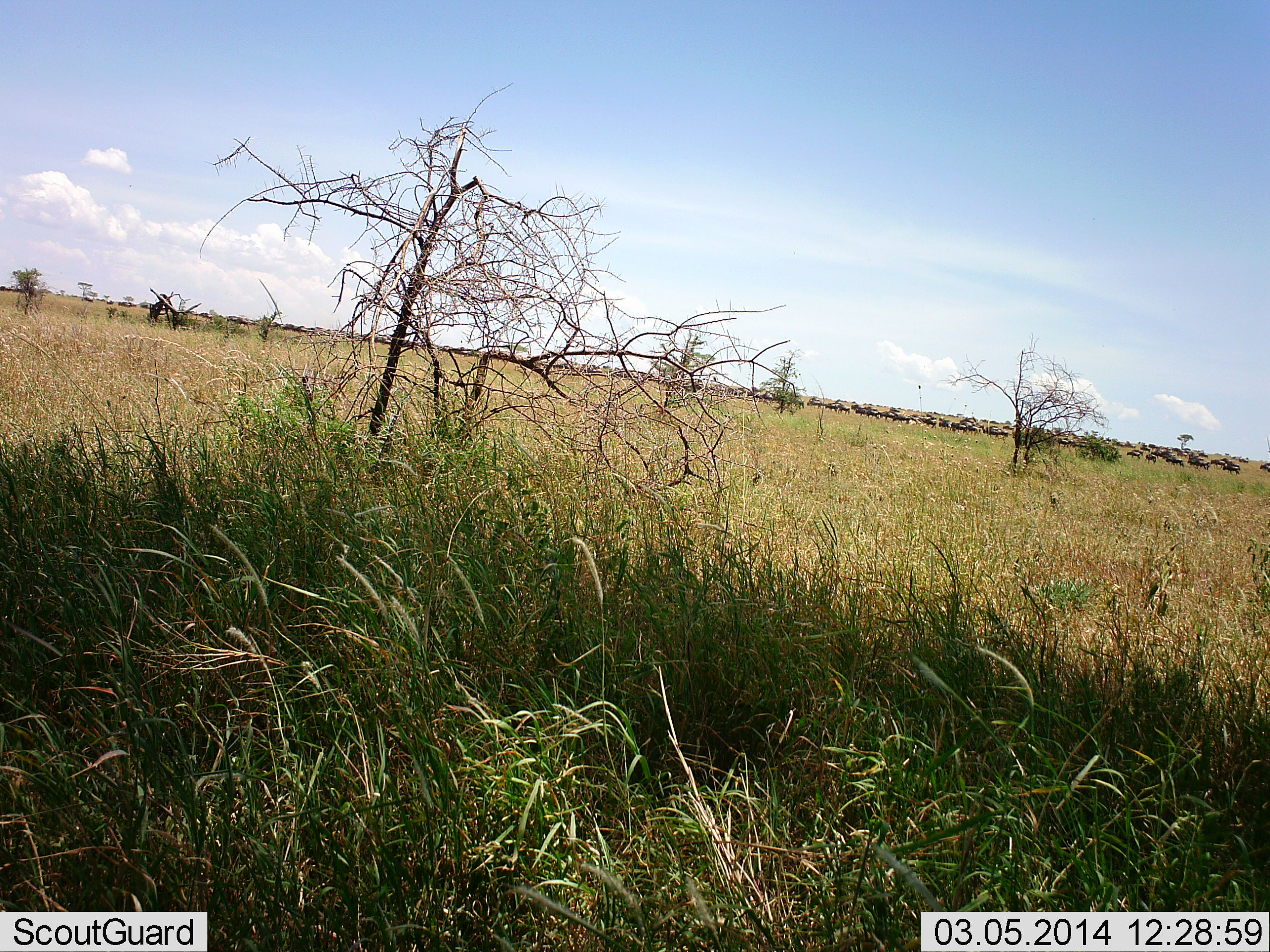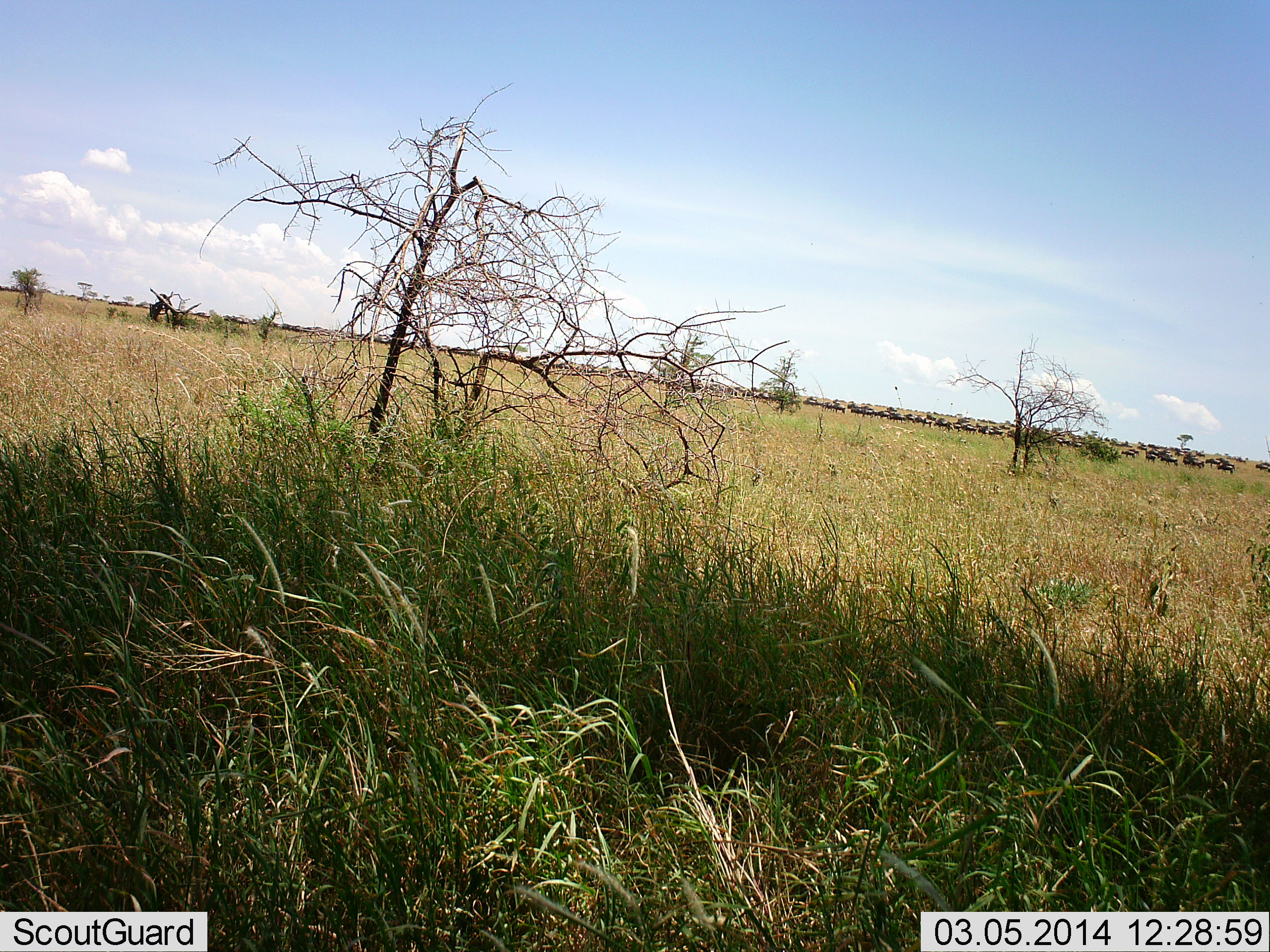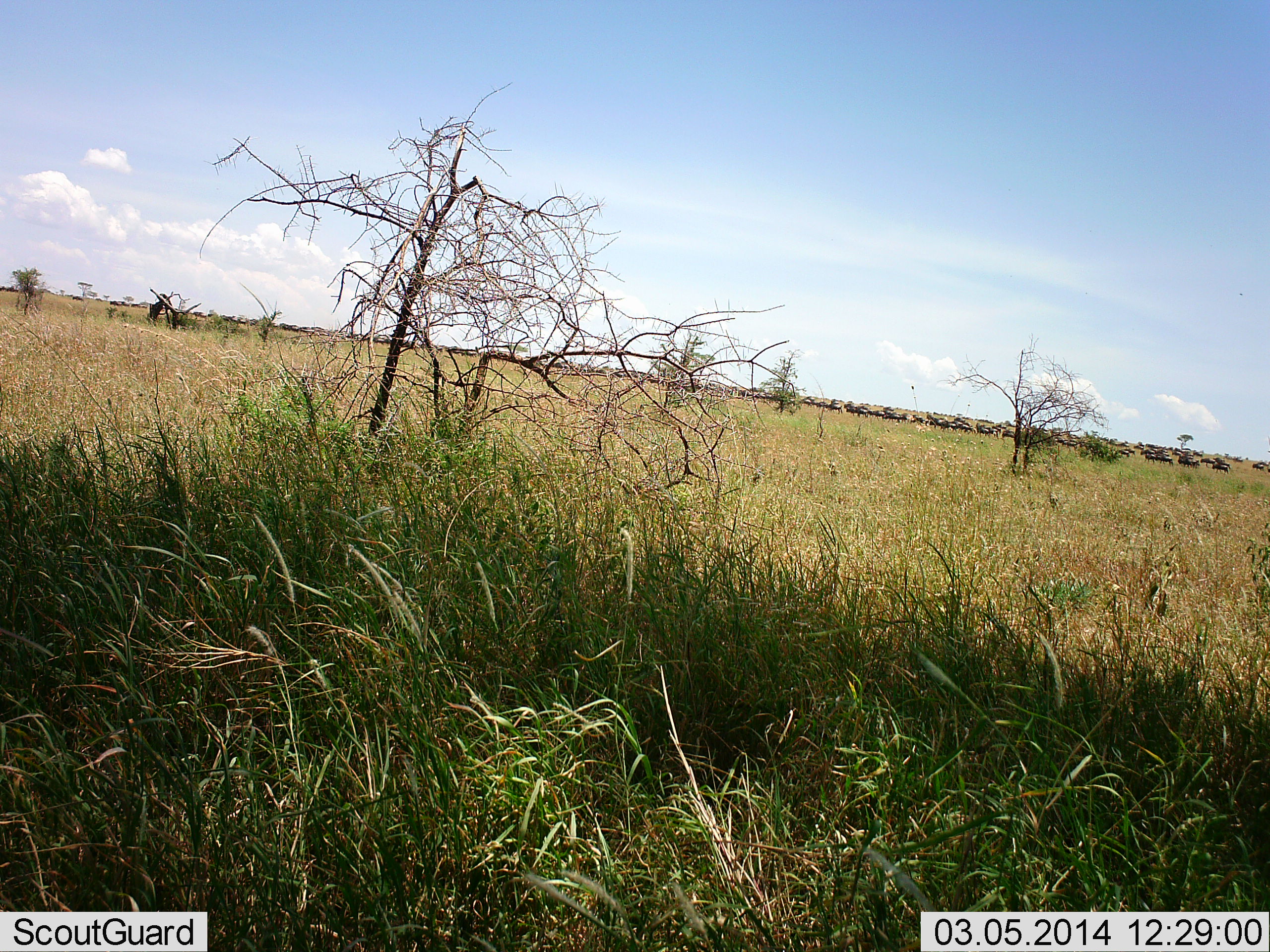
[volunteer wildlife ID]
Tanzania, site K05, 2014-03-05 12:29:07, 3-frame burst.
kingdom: Animalia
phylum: Chordata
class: Mammalia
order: Artiodactyla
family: Bovidae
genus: Connochaetes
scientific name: Connochaetes taurinus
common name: blue wildebeest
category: wildebeest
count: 51+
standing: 0%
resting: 0%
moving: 90%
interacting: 0%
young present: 0%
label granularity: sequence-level